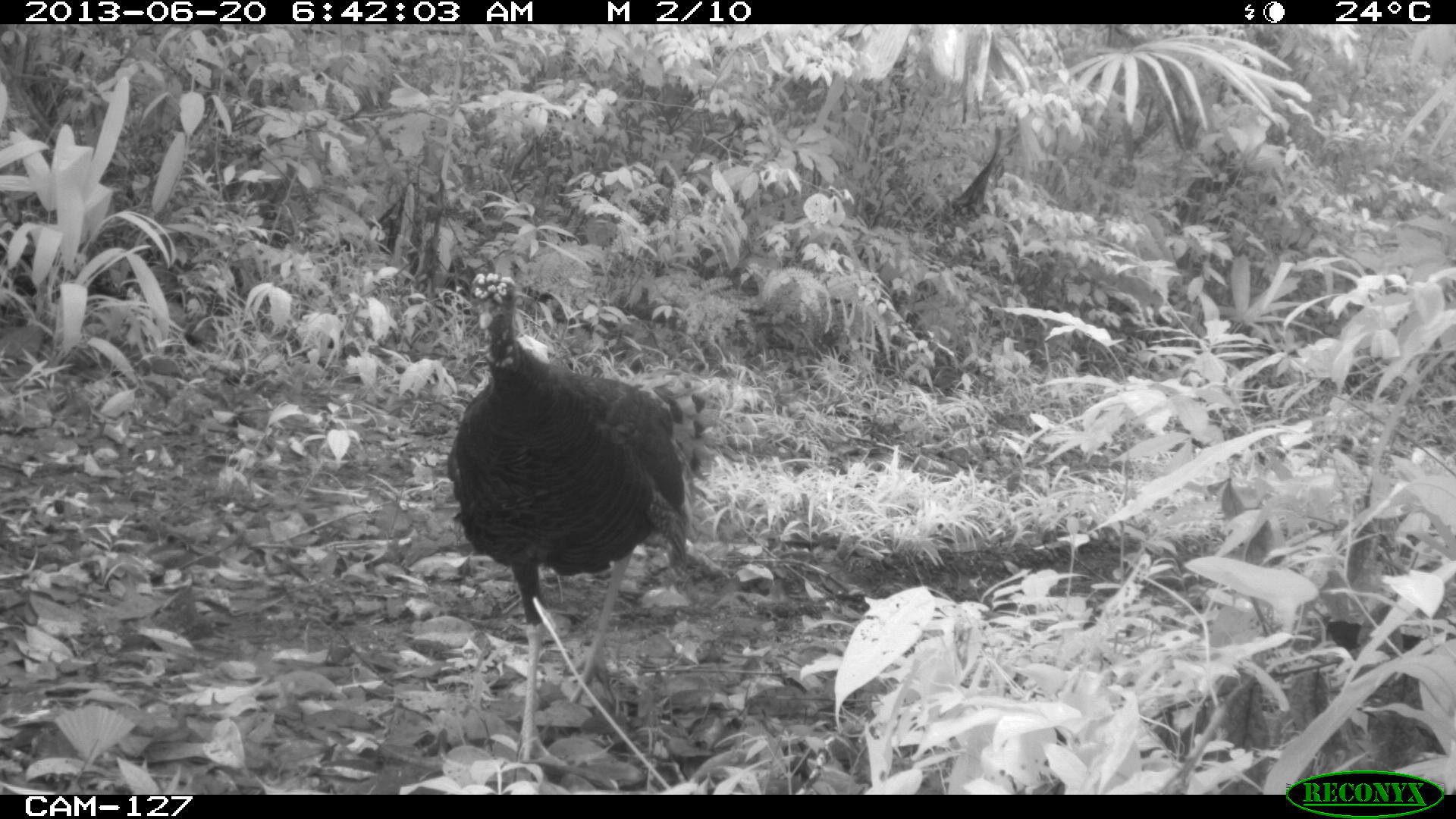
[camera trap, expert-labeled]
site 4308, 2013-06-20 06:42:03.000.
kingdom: Animalia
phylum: Chordata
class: Aves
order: Galliformes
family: Phasianidae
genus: Meleagris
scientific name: Meleagris ocellata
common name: ocellated turkey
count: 1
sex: female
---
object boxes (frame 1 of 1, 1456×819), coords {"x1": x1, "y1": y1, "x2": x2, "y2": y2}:
meleagris ocellata: {"x1": 445, "y1": 270, "x2": 711, "y2": 766}